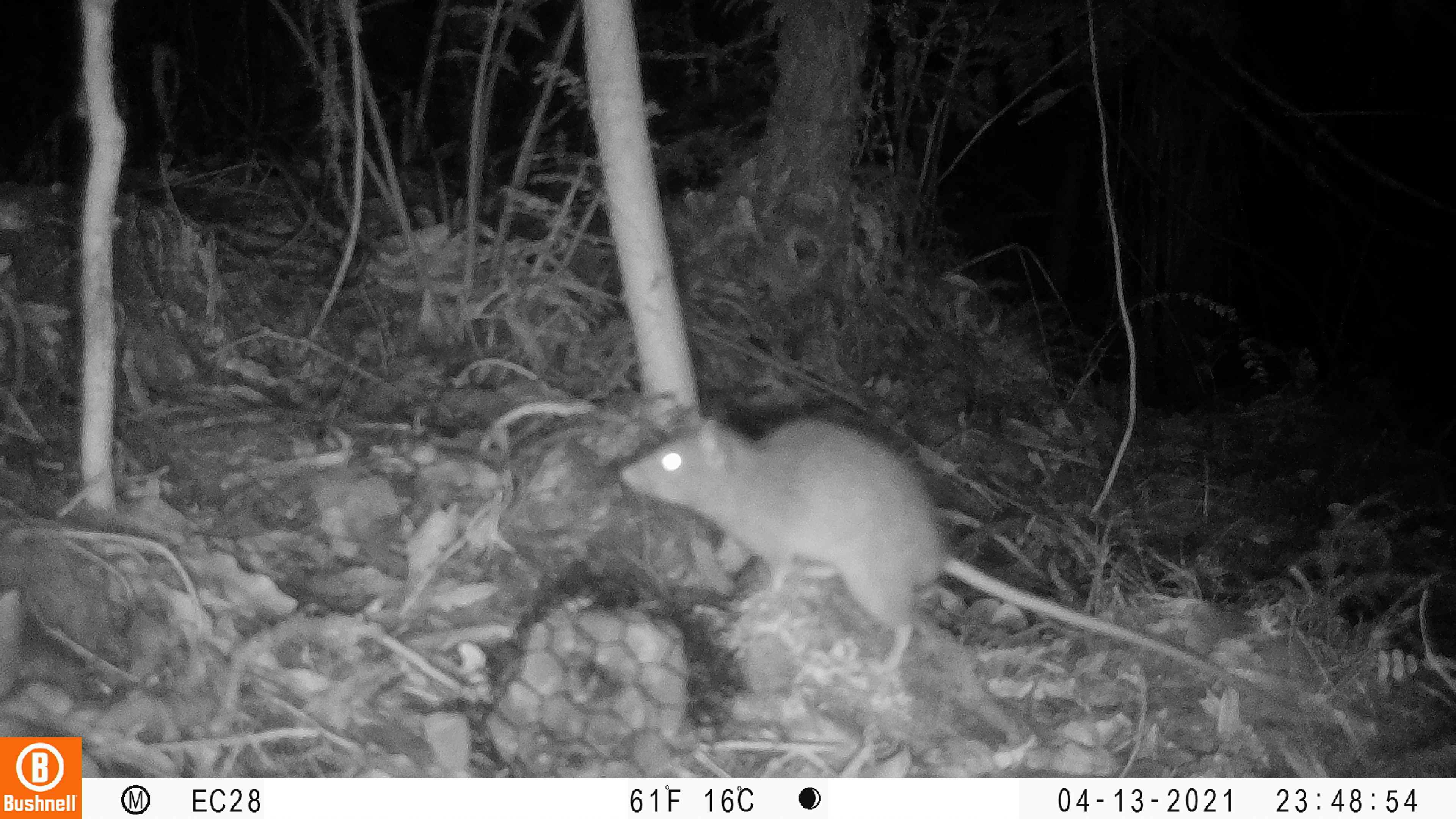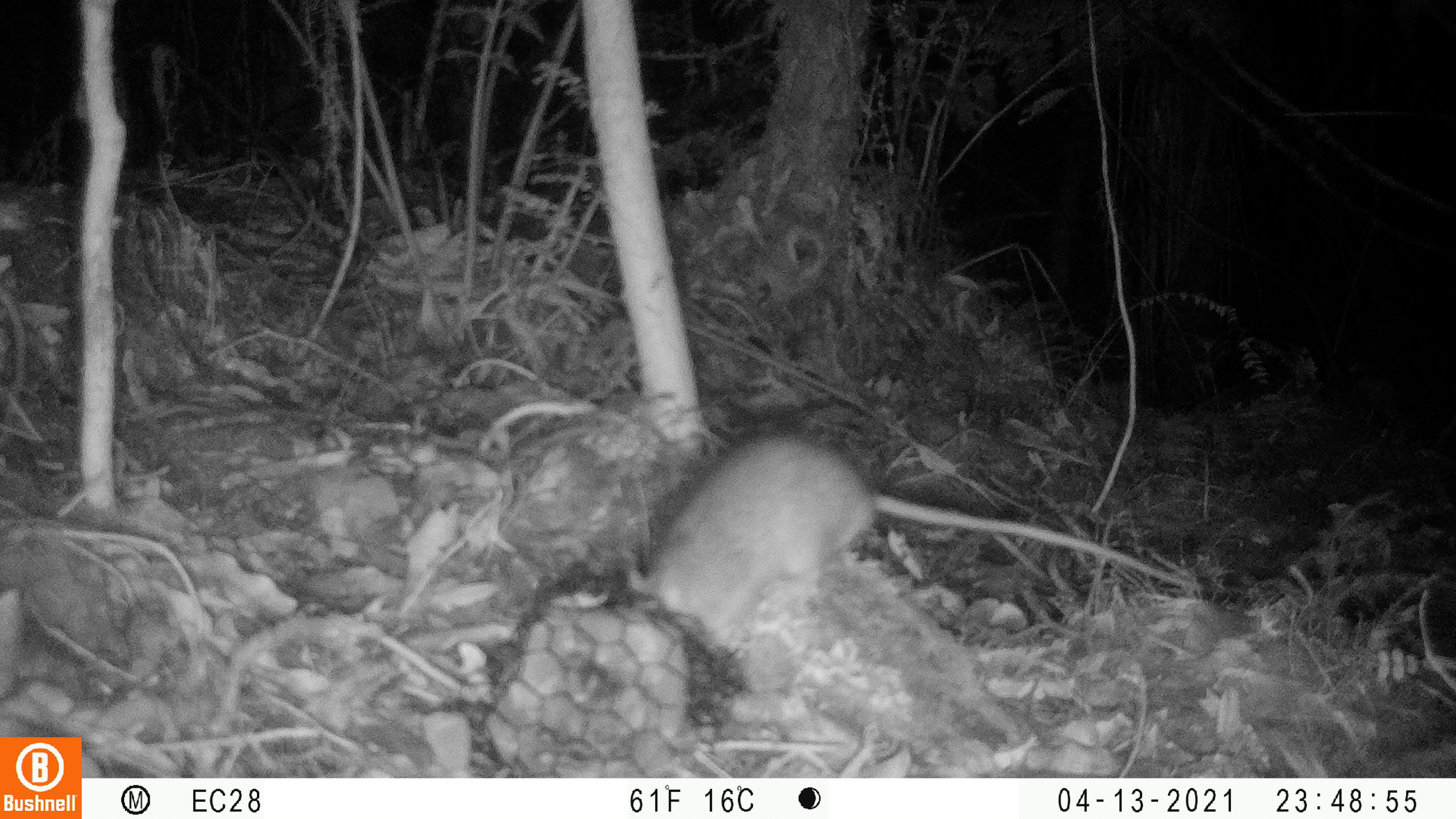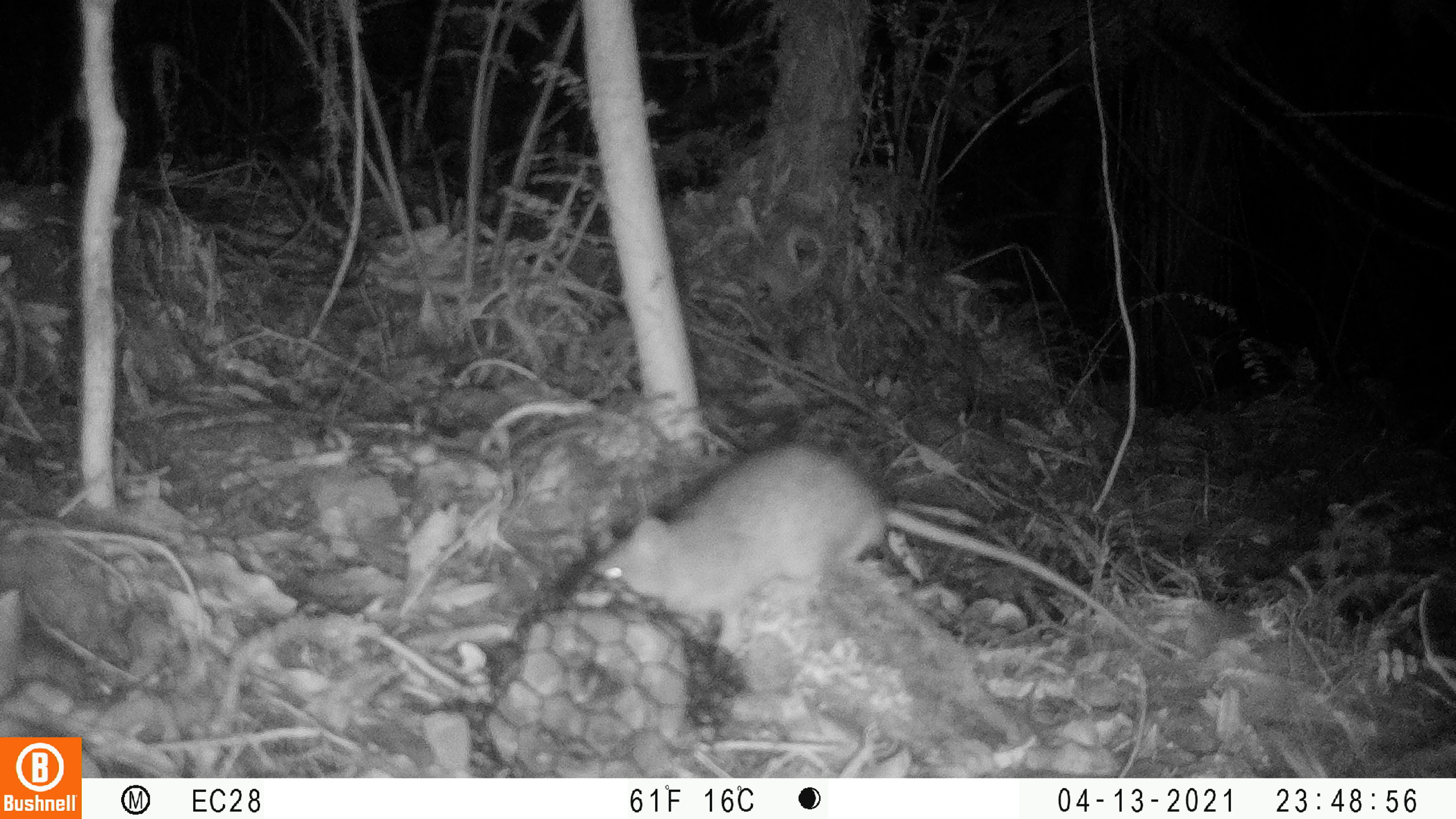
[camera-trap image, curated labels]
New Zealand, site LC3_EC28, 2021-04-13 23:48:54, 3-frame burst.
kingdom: Animalia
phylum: Chordata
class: Mammalia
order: Rodentia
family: Muridae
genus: Rattus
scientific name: Rattus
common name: rat